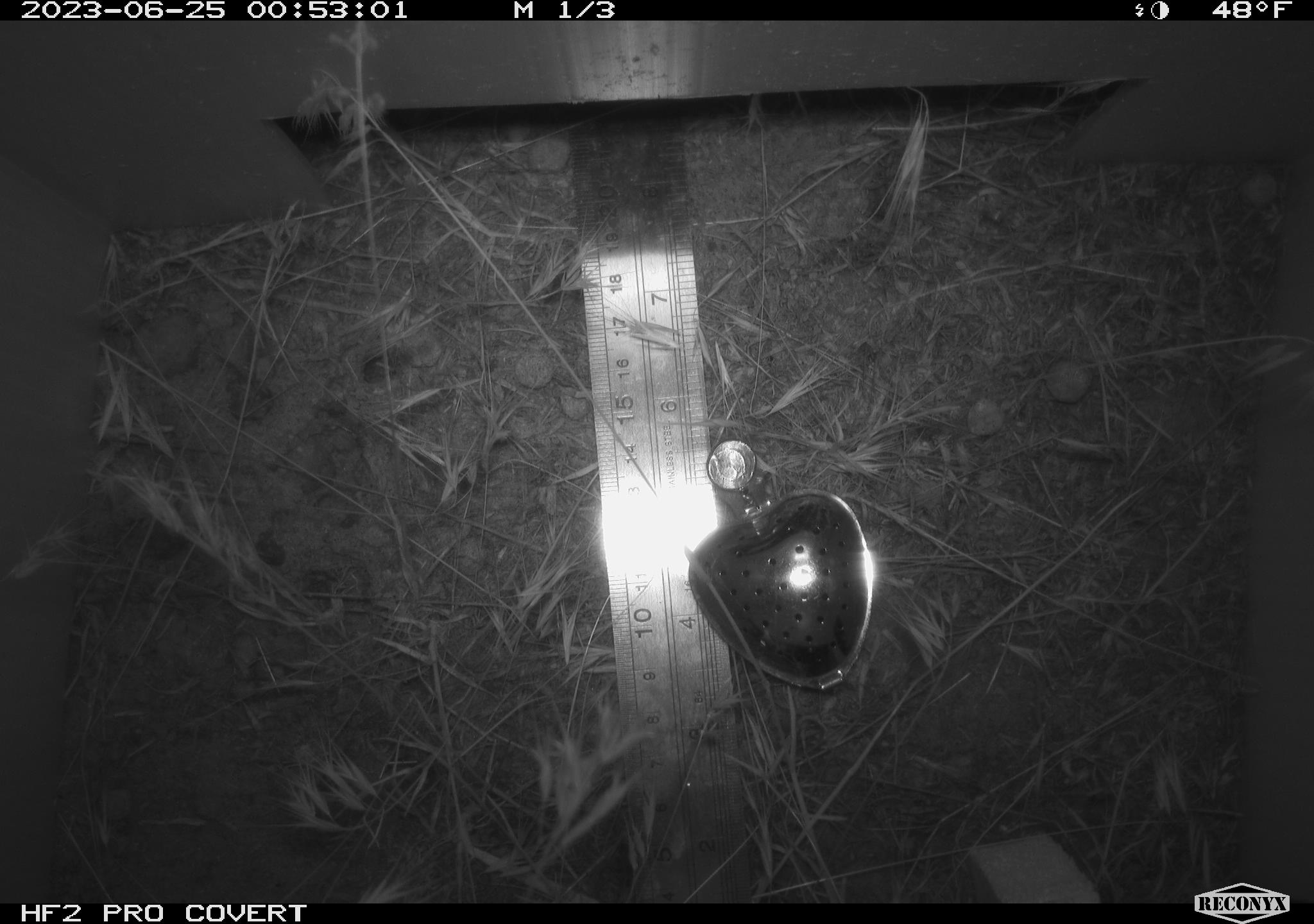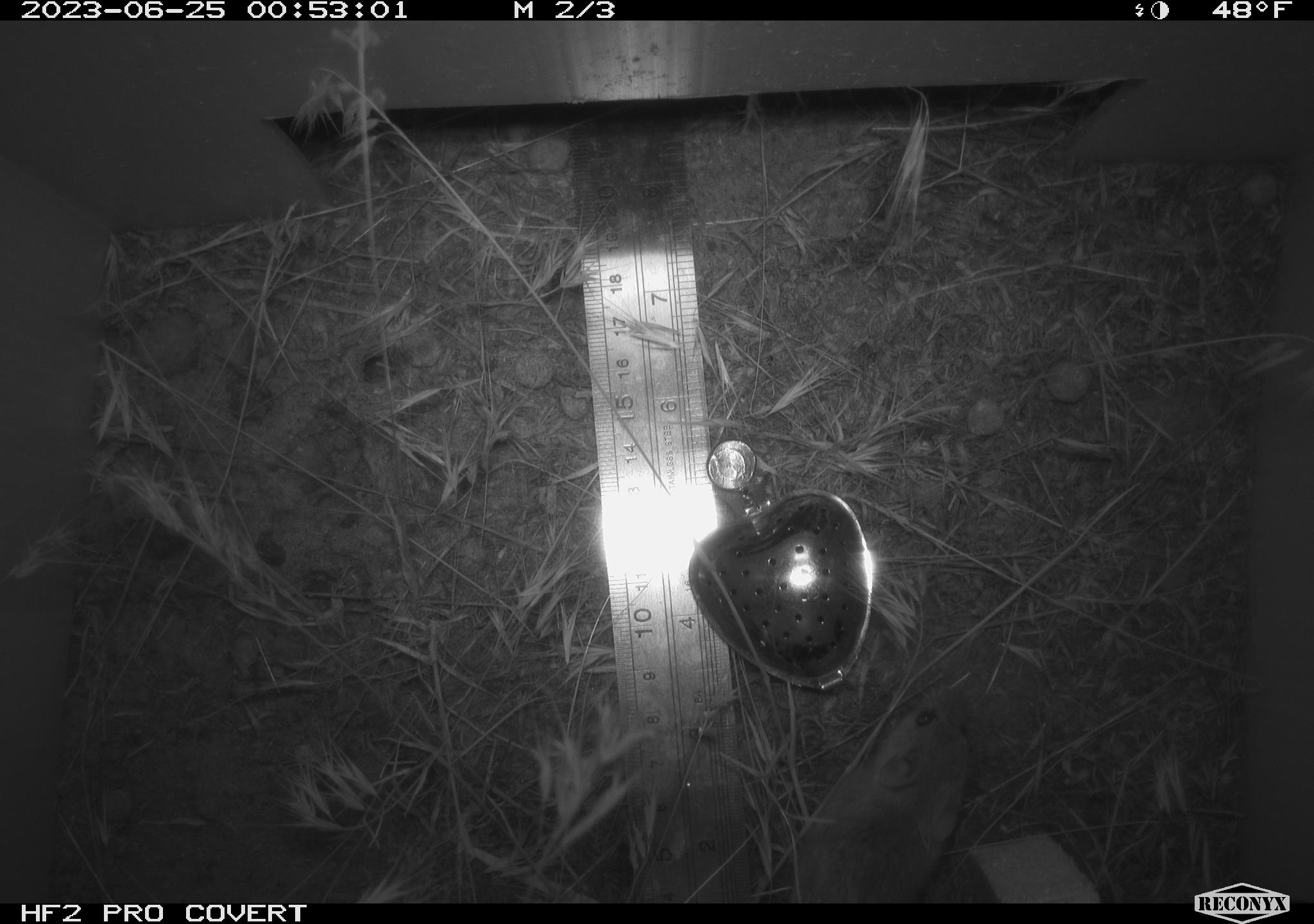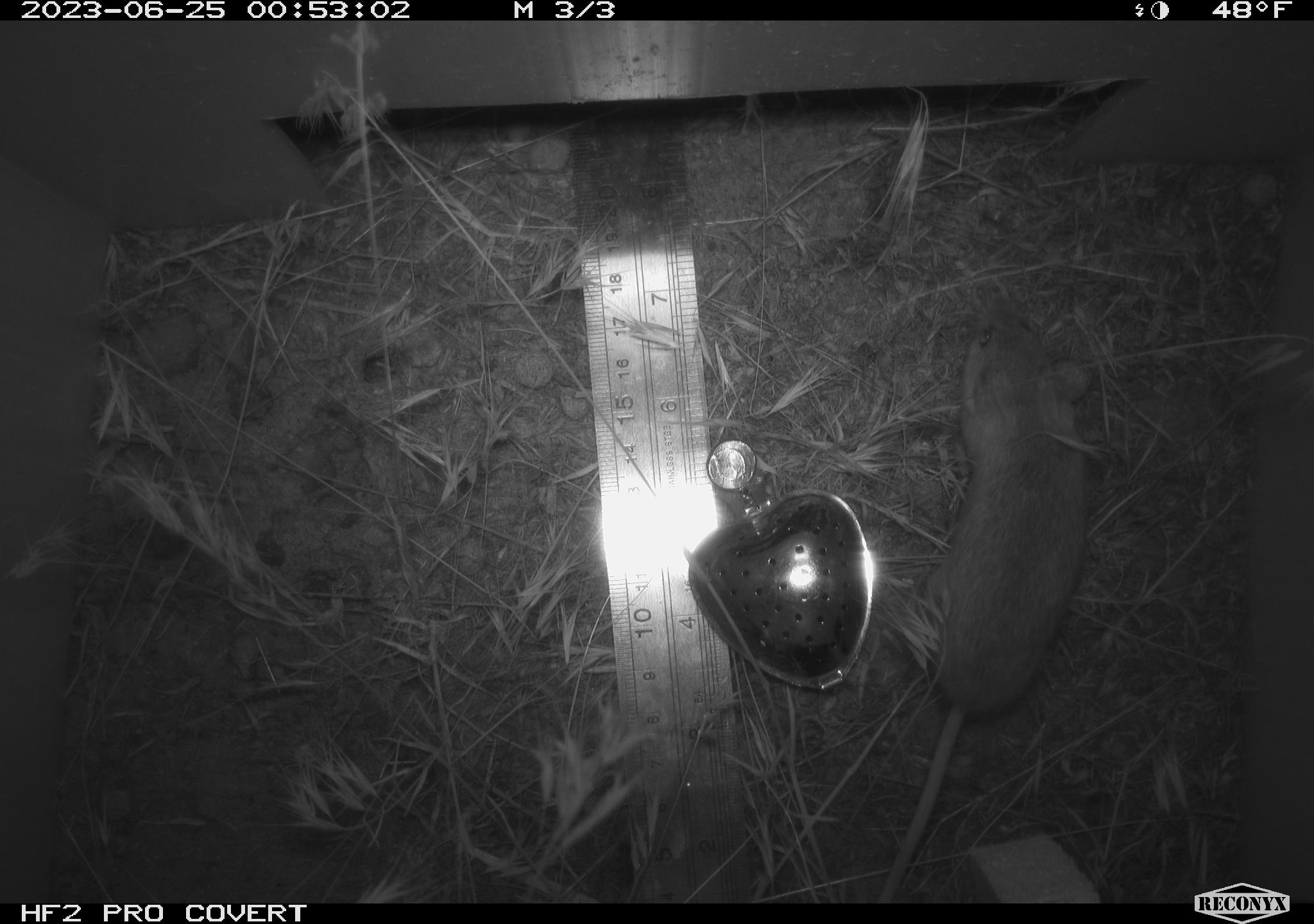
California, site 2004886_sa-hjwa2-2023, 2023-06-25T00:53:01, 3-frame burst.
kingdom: Animalia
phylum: Chordata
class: Mammalia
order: Rodentia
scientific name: Rodentia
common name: mouse species